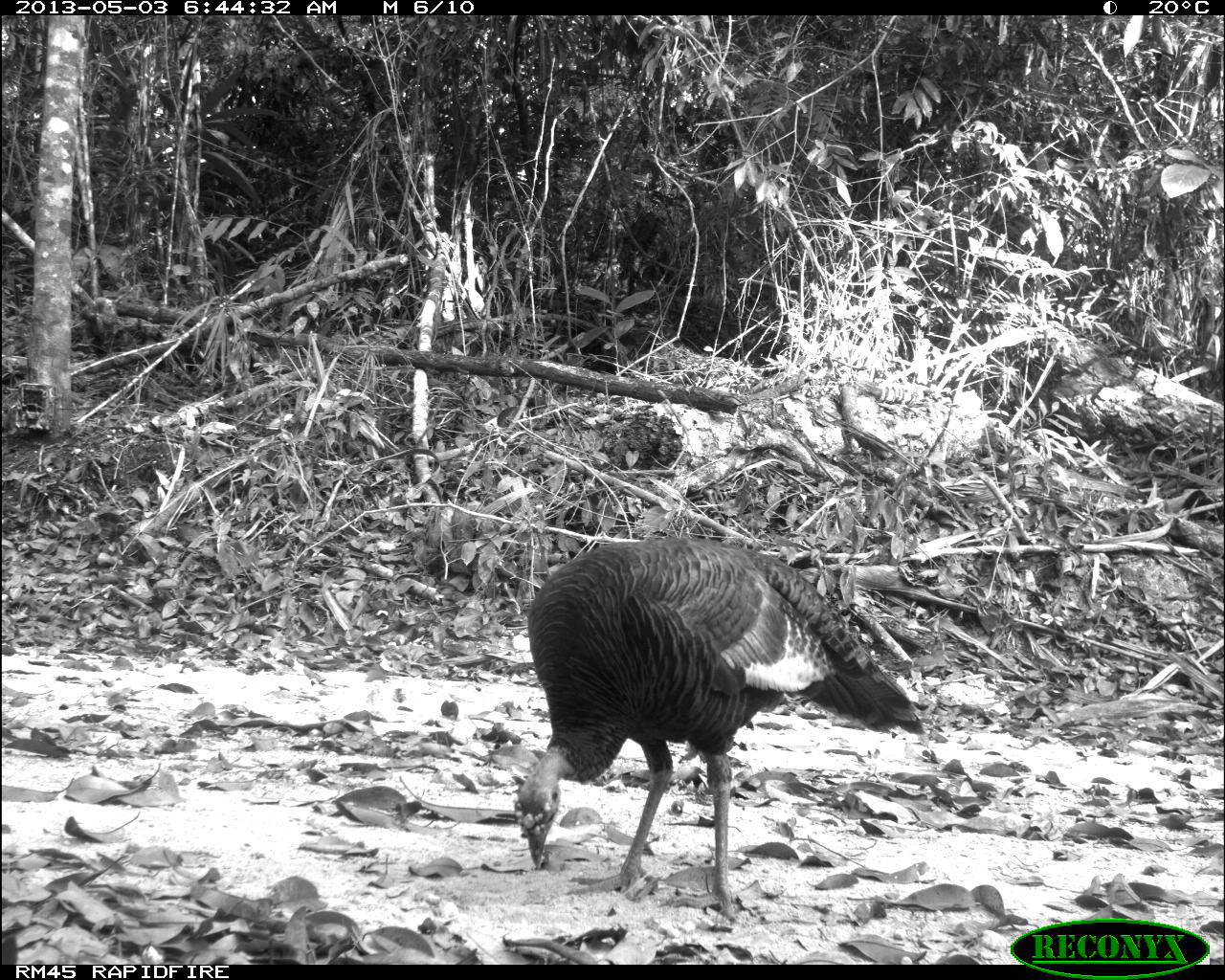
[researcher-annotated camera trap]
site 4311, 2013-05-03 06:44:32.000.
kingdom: Animalia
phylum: Chordata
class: Aves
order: Galliformes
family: Phasianidae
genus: Meleagris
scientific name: Meleagris ocellata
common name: ocellated turkey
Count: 1.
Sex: female.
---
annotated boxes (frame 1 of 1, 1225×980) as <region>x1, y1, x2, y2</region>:
meleagris ocellata: <region>510, 535, 924, 923</region>